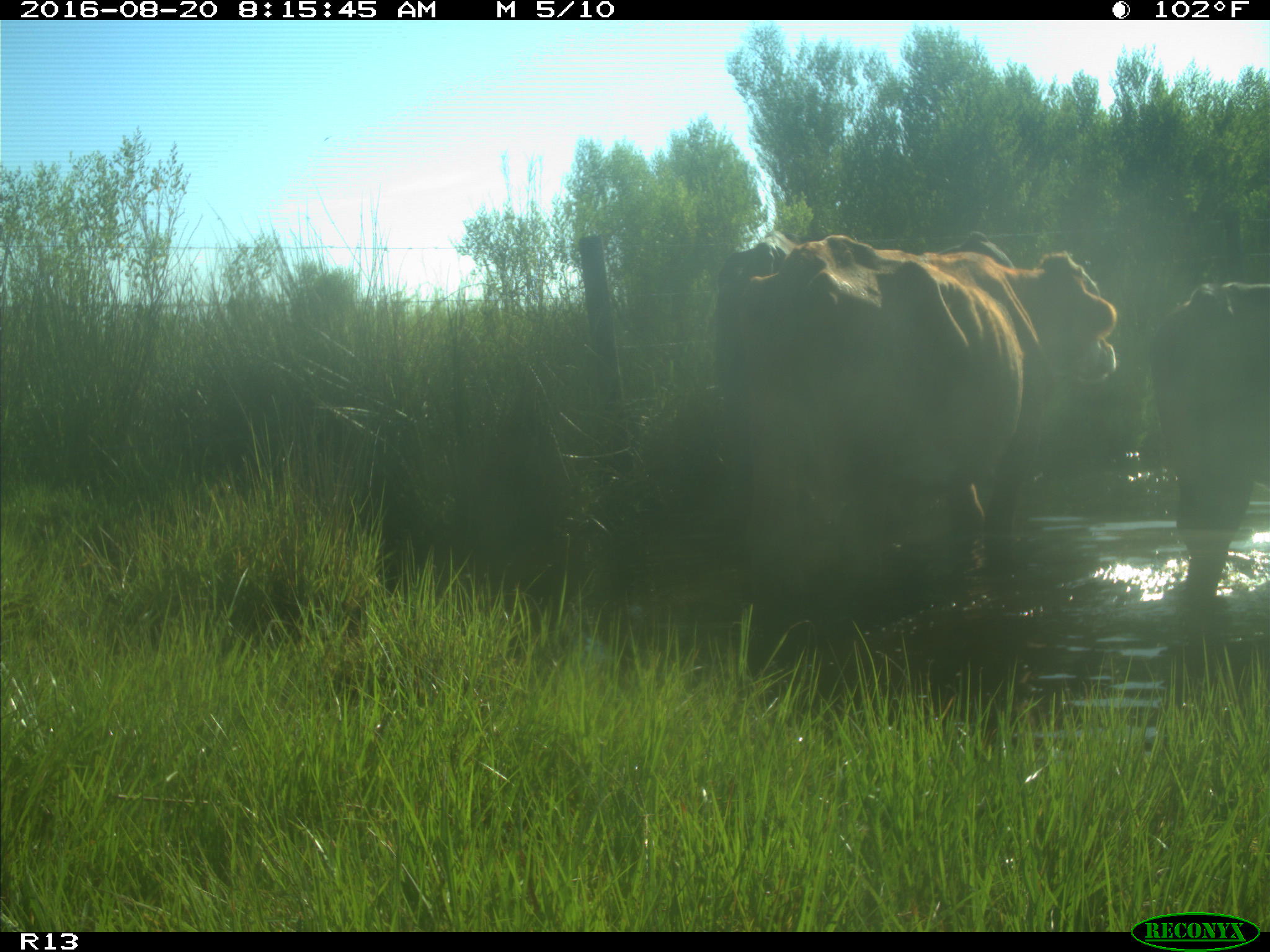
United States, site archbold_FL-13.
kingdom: Animalia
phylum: Chordata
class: Mammalia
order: Artiodactyla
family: Bovidae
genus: Bos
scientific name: Bos taurus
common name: domestic cow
Bos taurus (domestic cow).